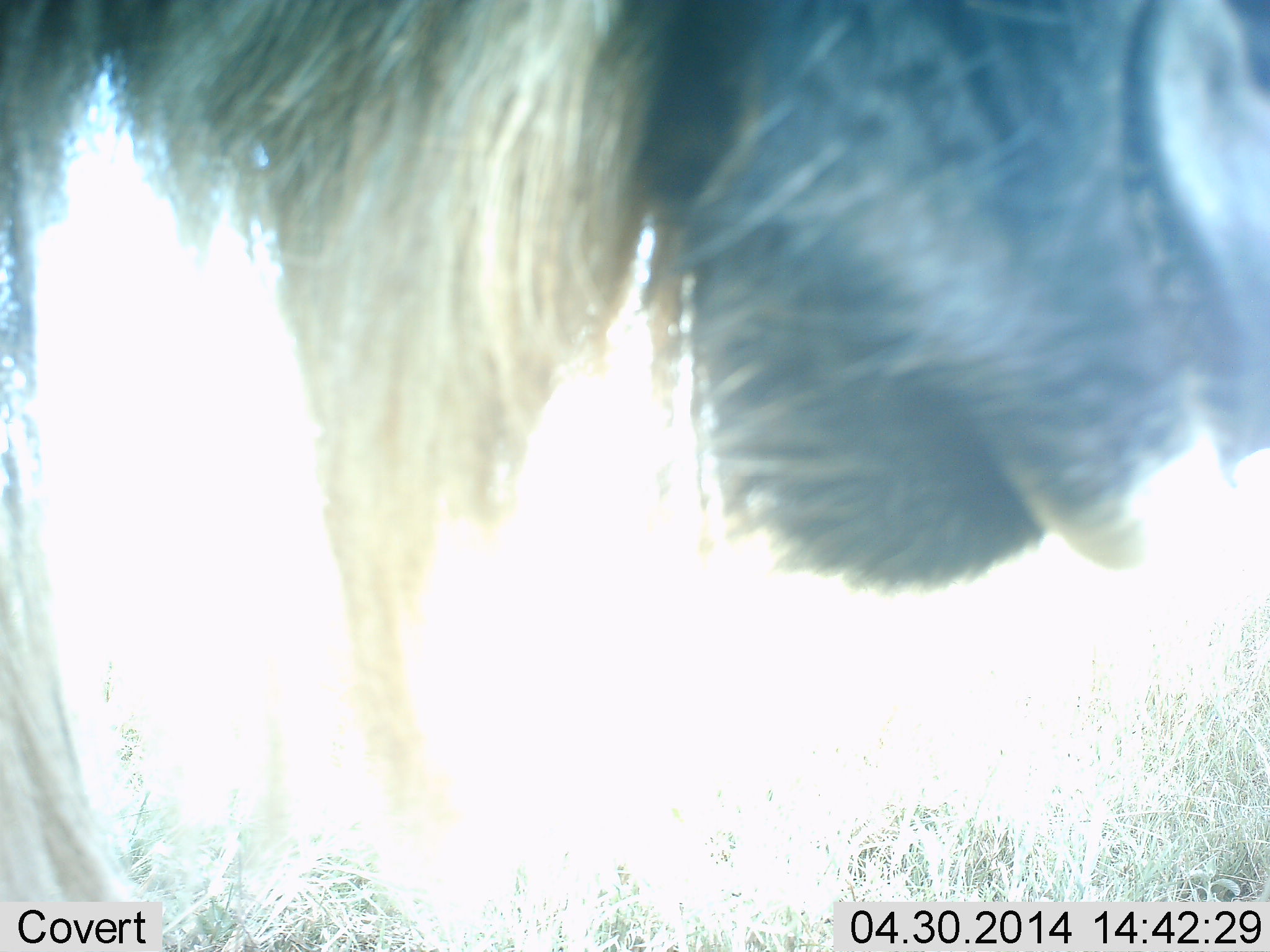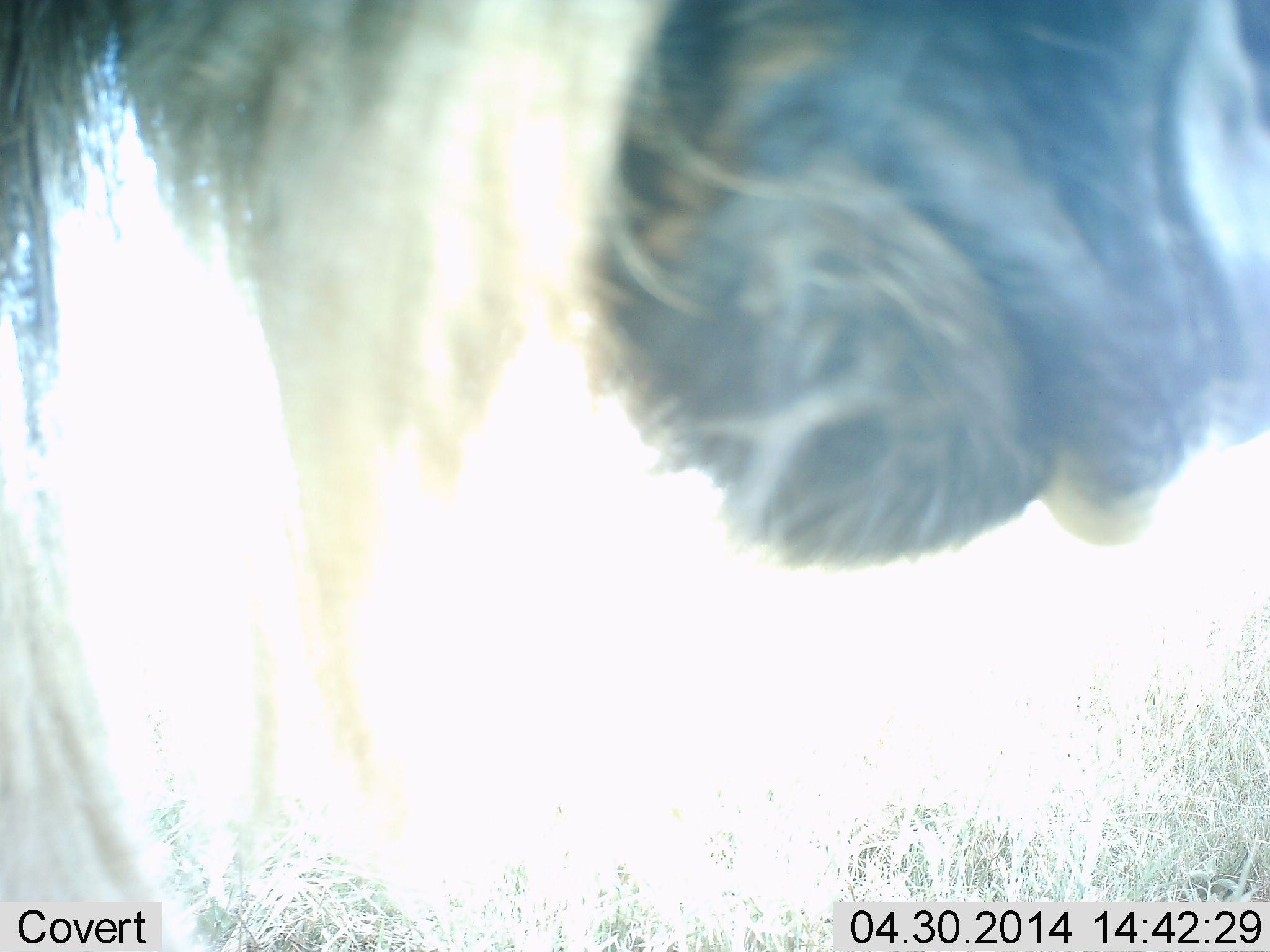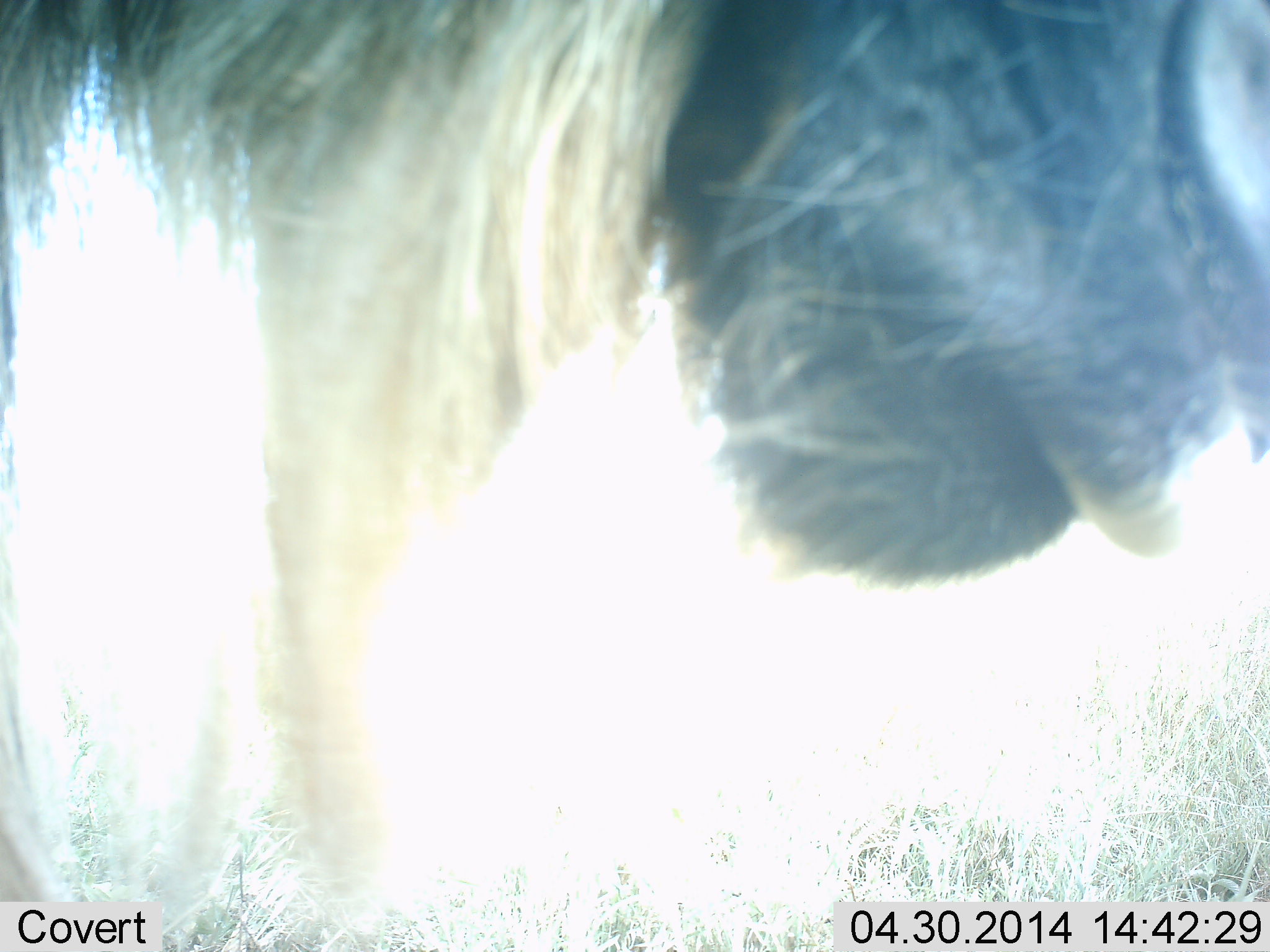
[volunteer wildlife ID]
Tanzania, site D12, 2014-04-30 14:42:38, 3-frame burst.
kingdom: Animalia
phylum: Chordata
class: Mammalia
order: Artiodactyla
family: Bovidae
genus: Connochaetes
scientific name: Connochaetes taurinus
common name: blue wildebeest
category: wildebeest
Wildebeest (blue wildebeest) (Connochaetes taurinus), count 1. Behavior (volunteer vote fractions): standing 67%, resting 0%, moving 6%, interacting 7%. Young present (vote fraction): 0%. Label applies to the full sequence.